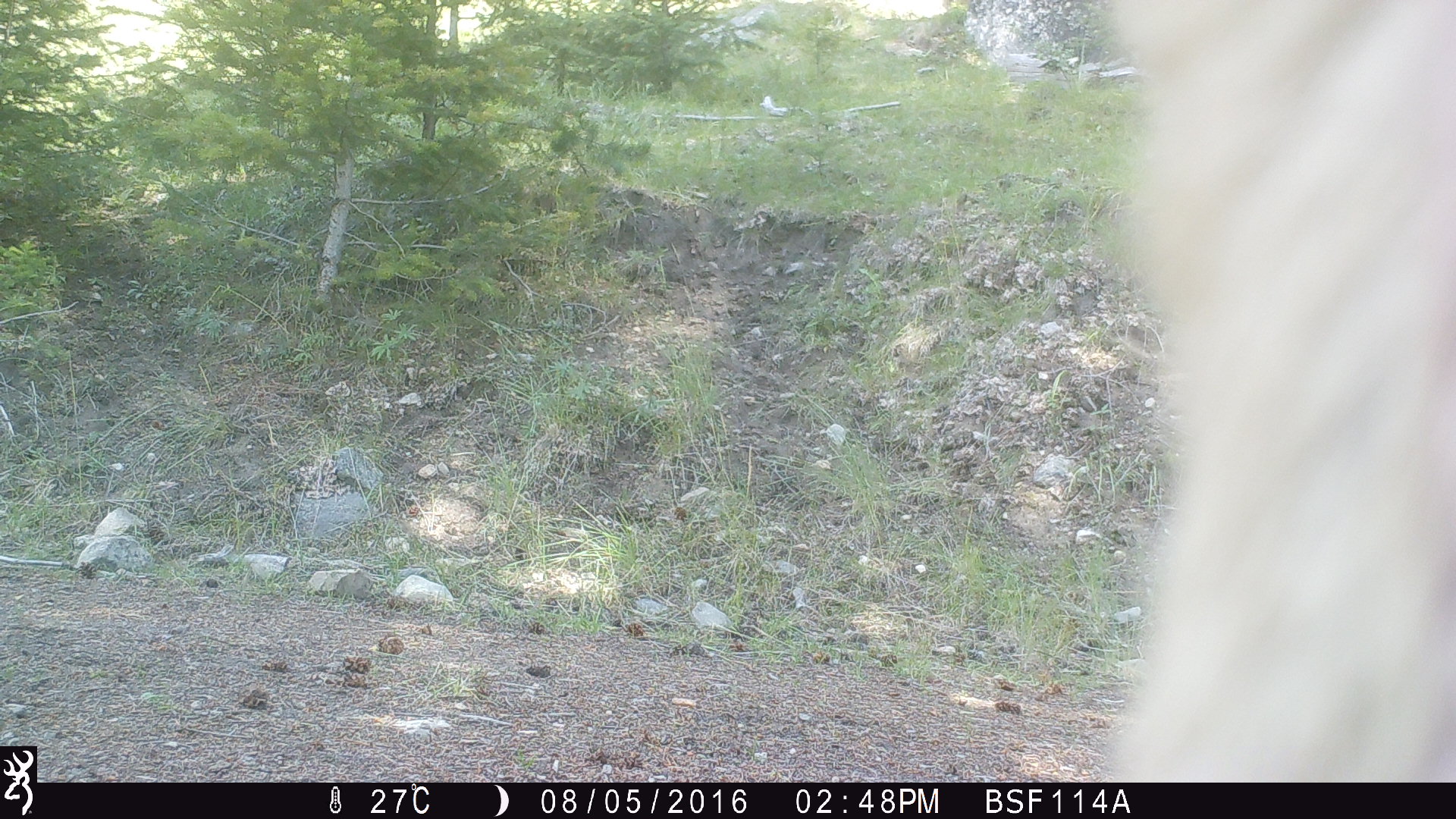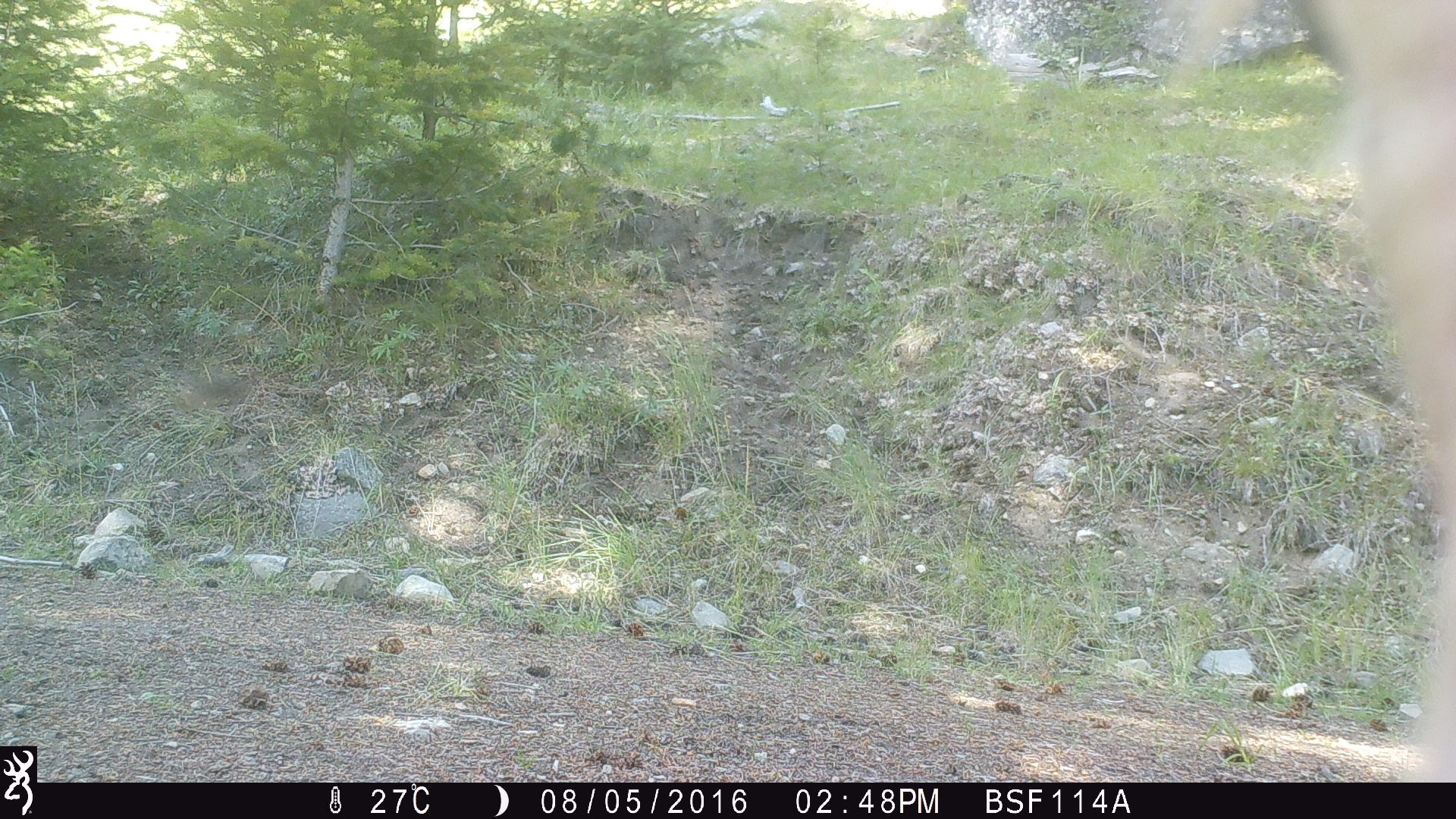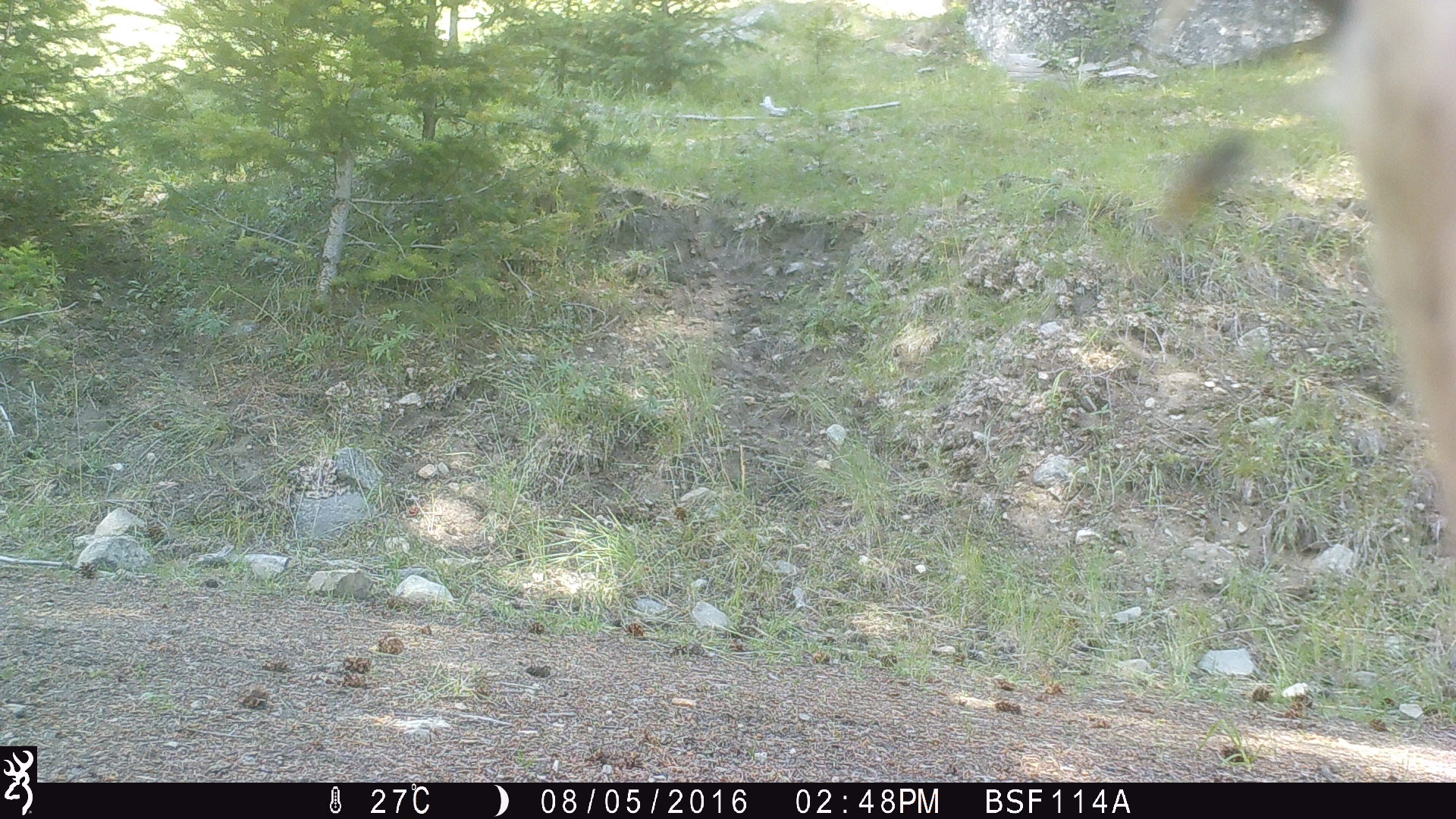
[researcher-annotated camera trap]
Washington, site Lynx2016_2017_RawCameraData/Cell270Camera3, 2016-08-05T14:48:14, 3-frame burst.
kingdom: Animalia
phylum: Chordata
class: Mammalia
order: Artiodactyla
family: Bovidae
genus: Bos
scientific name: Bos taurus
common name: domestic cattle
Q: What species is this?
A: Domestic cattle (Bos taurus).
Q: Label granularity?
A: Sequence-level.